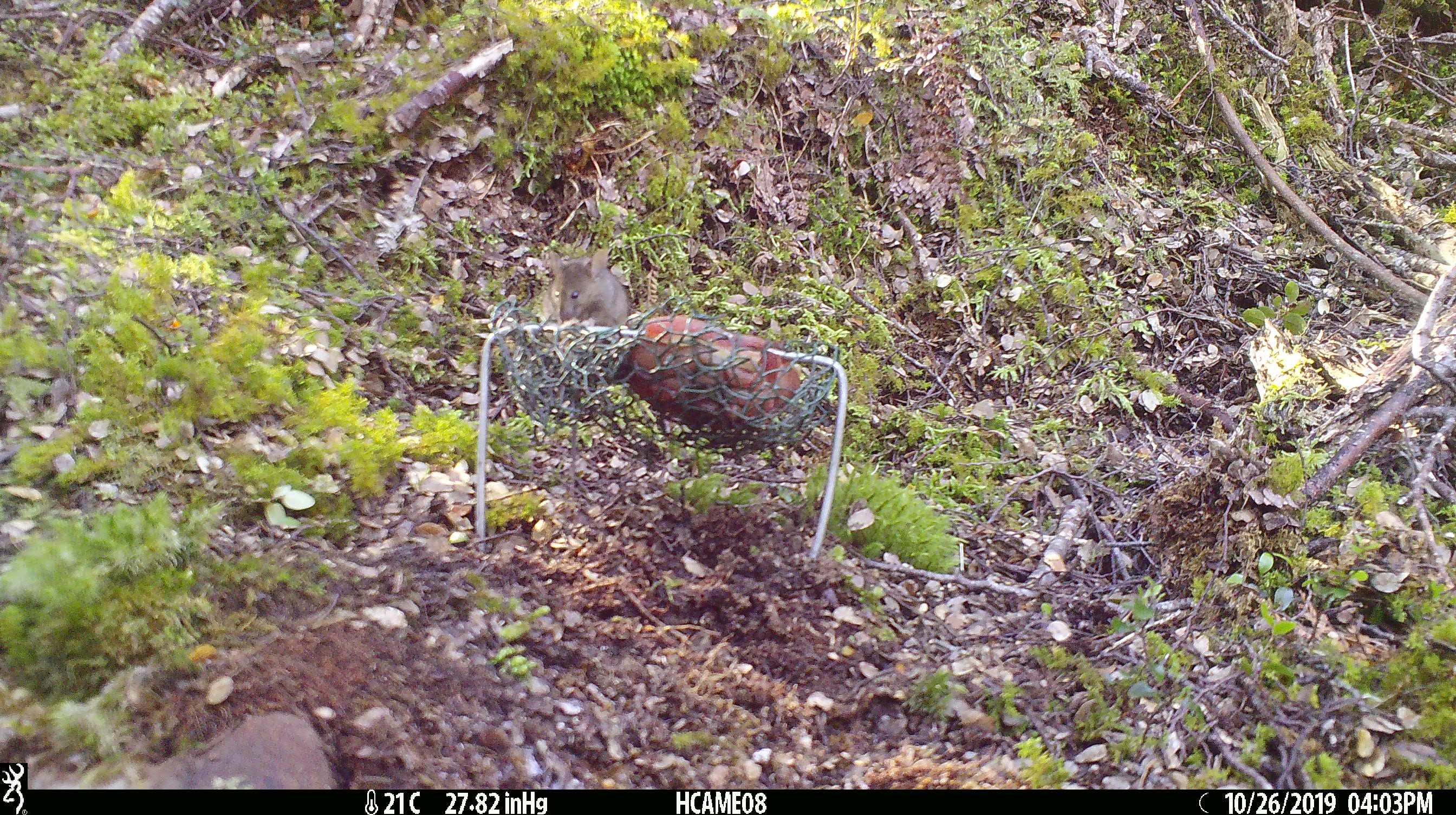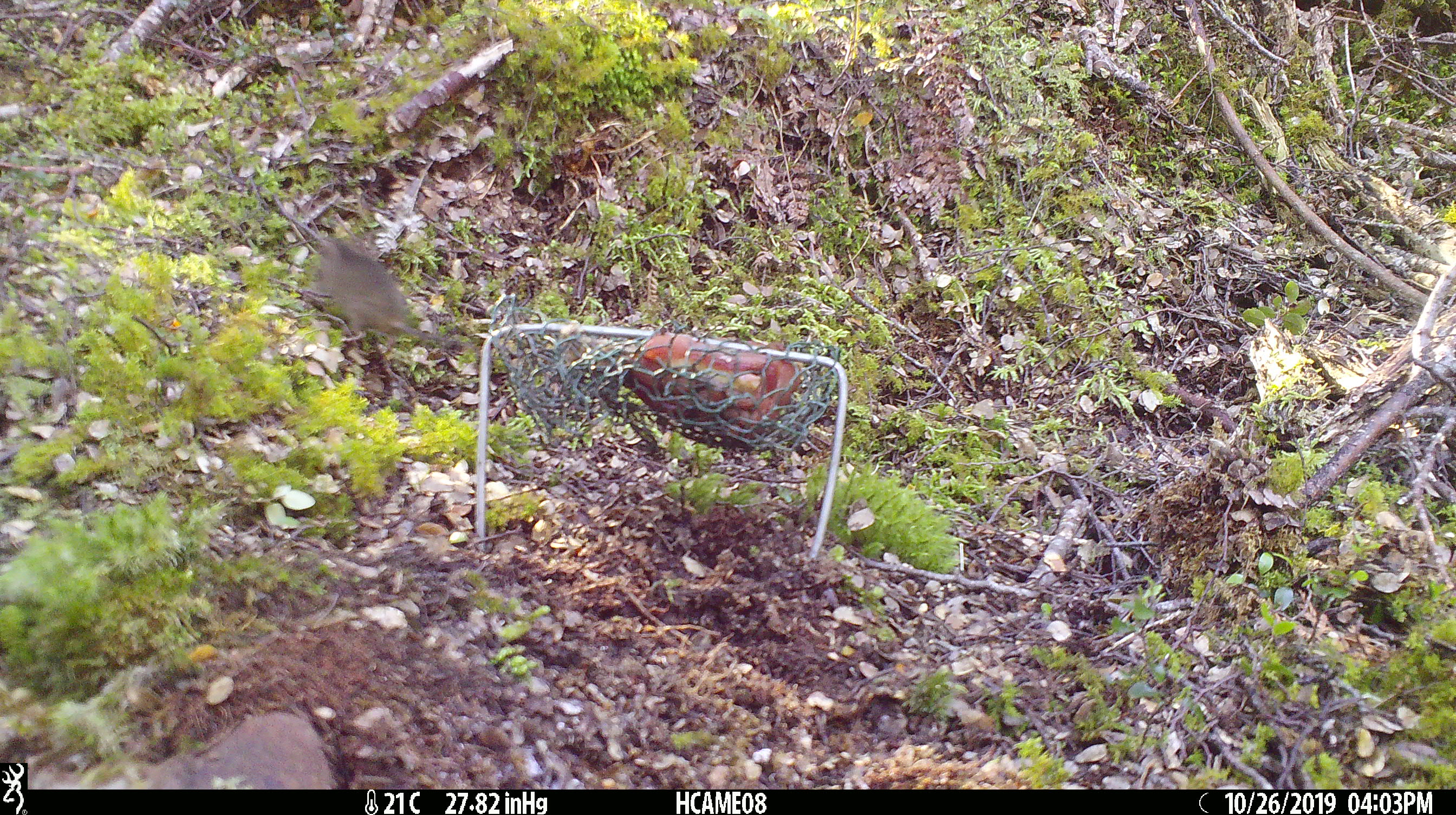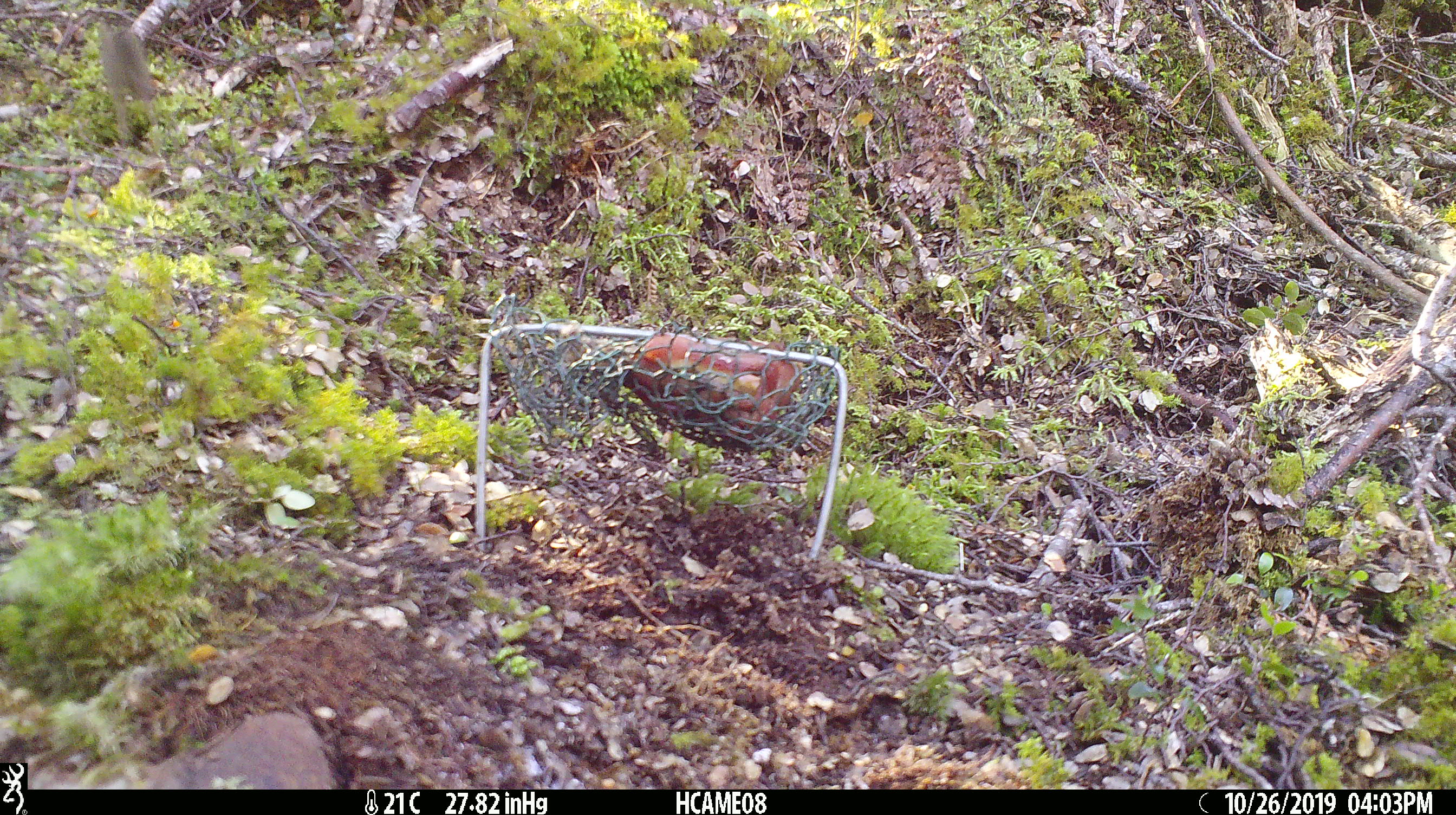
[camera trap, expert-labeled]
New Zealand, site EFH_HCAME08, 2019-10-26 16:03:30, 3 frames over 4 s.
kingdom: Animalia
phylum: Chordata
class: Mammalia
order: Rodentia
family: Muridae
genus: Mus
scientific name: Mus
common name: mouse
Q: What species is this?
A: Mouse (Mus).